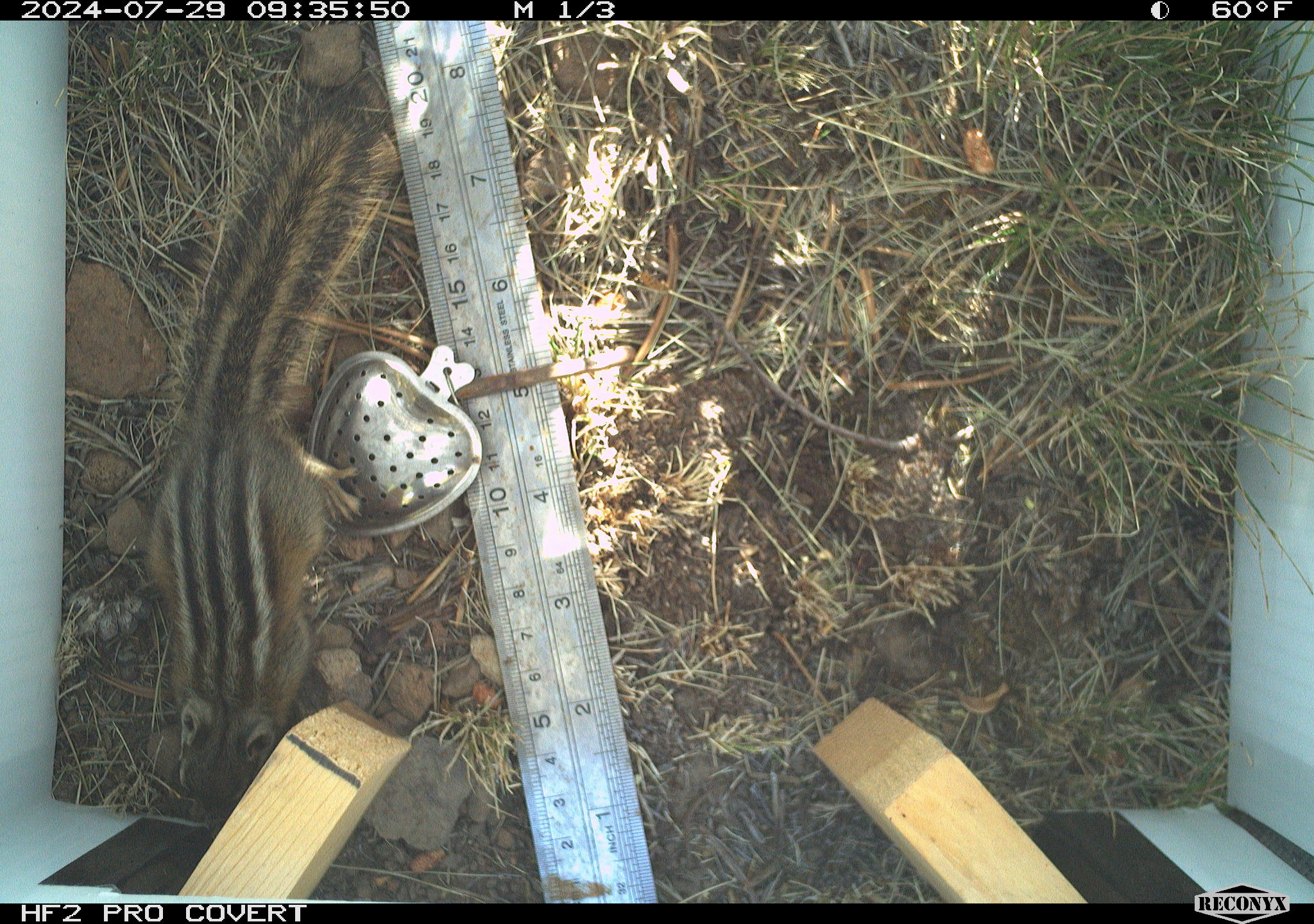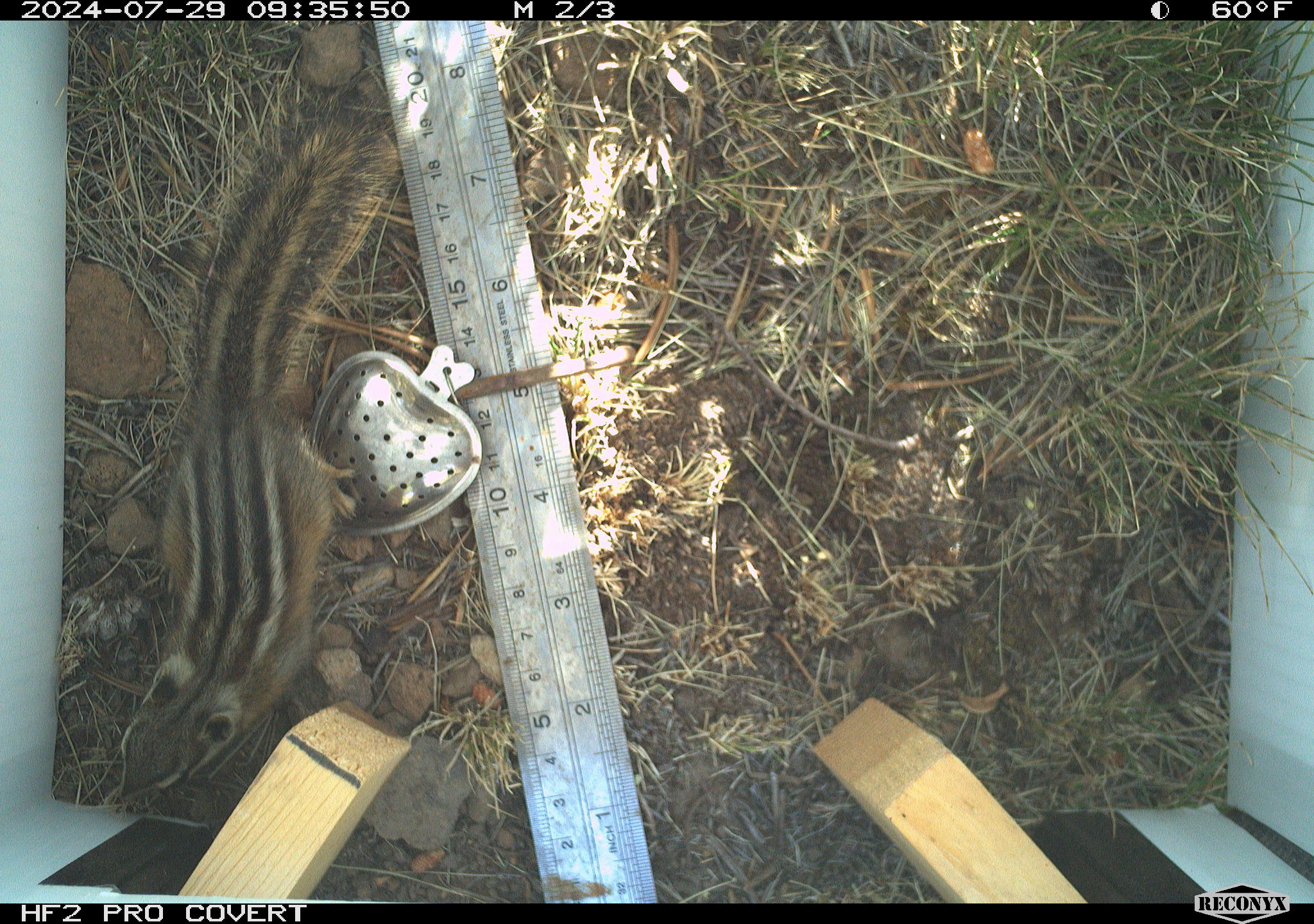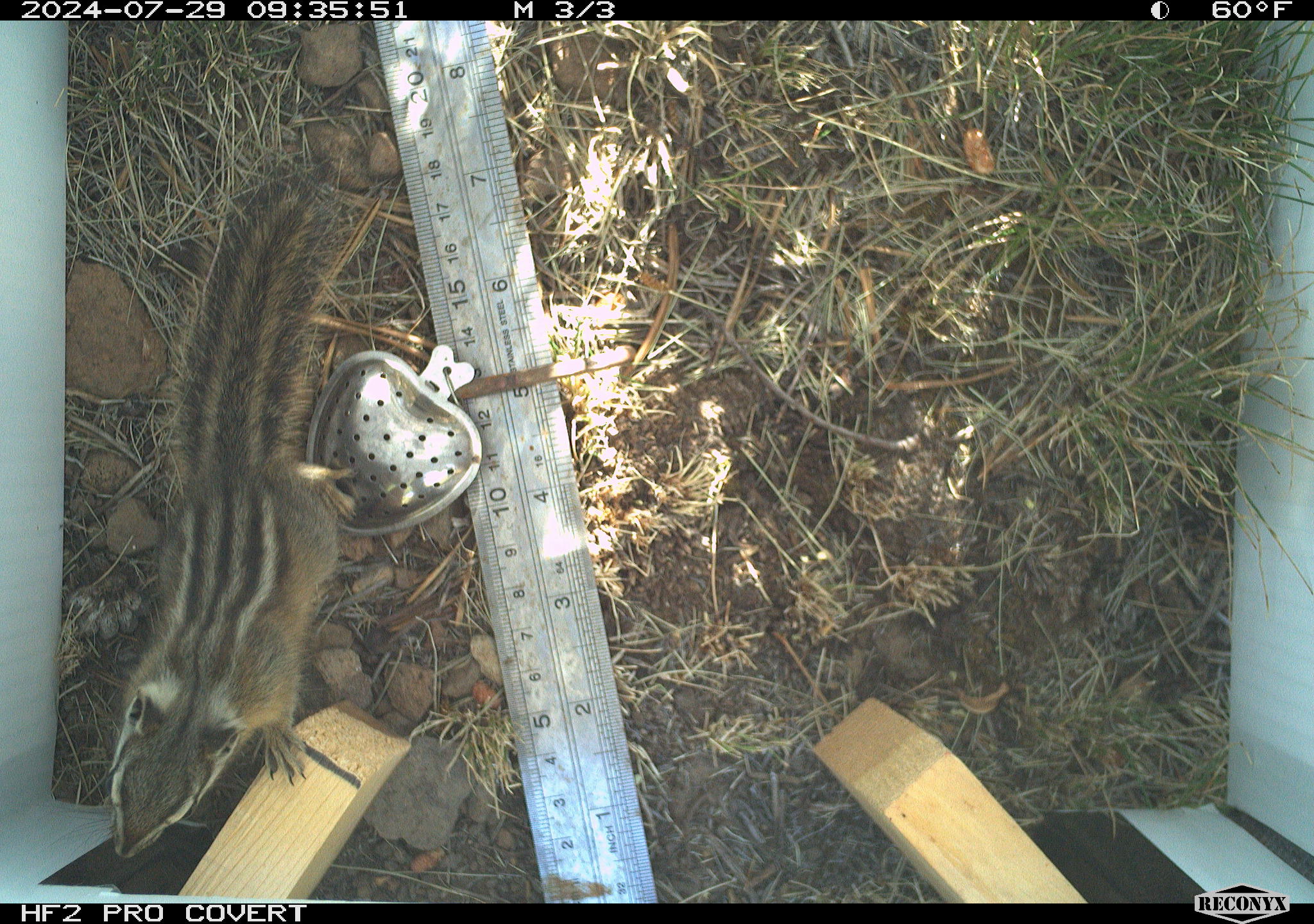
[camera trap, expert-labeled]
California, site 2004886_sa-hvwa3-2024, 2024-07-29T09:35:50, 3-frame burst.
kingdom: Animalia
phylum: Chordata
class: Mammalia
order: Rodentia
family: Sciuridae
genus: Neotamias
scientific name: Neotamias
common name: western chipmunks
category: neotamias species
Neotamias species (western chipmunks) (Neotamias).